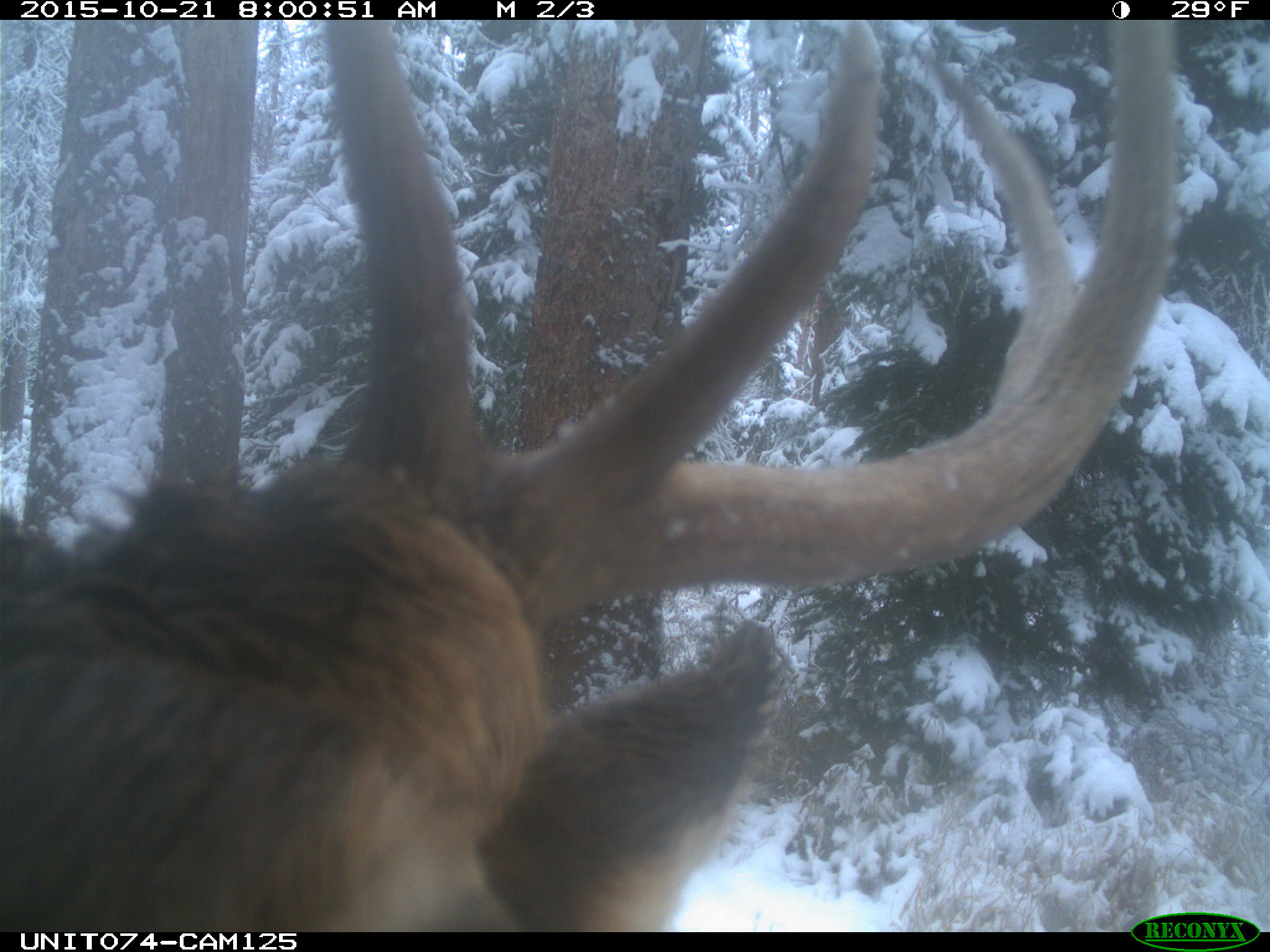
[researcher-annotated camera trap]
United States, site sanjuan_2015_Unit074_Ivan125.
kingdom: Animalia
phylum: Chordata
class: Mammalia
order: Artiodactyla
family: Cervidae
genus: Cervus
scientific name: Cervus elaphus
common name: red deer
Cervus elaphus (red deer).